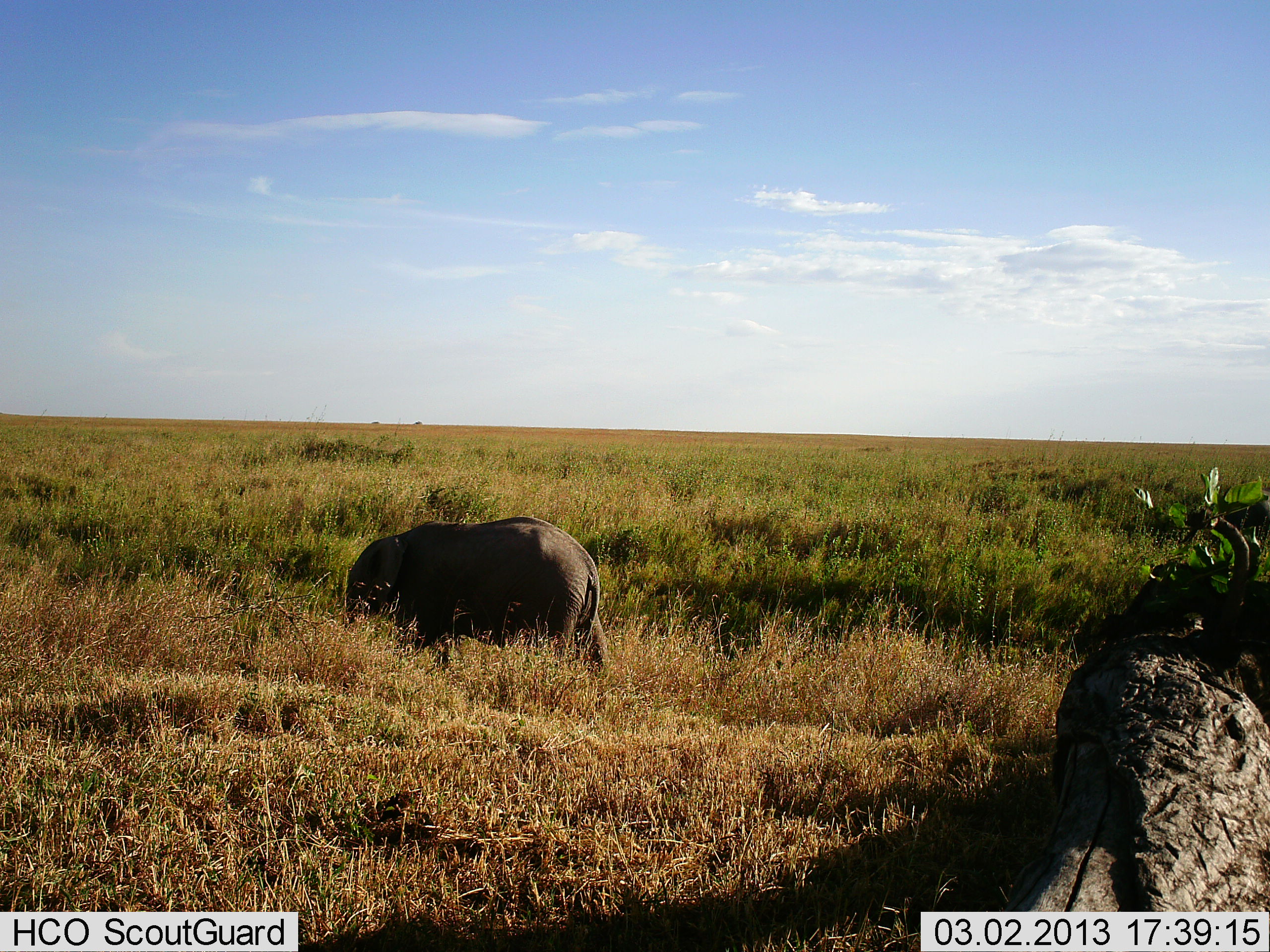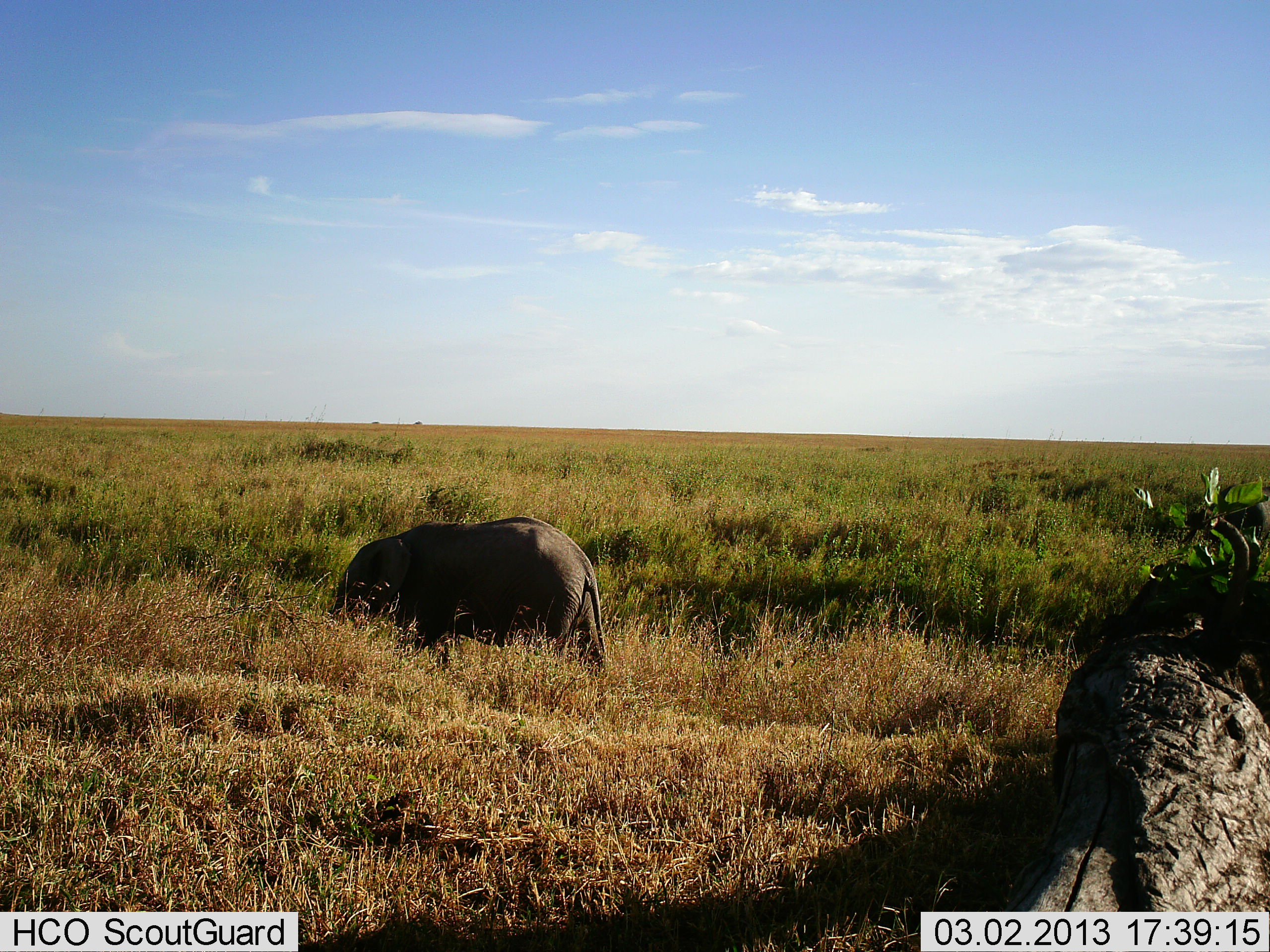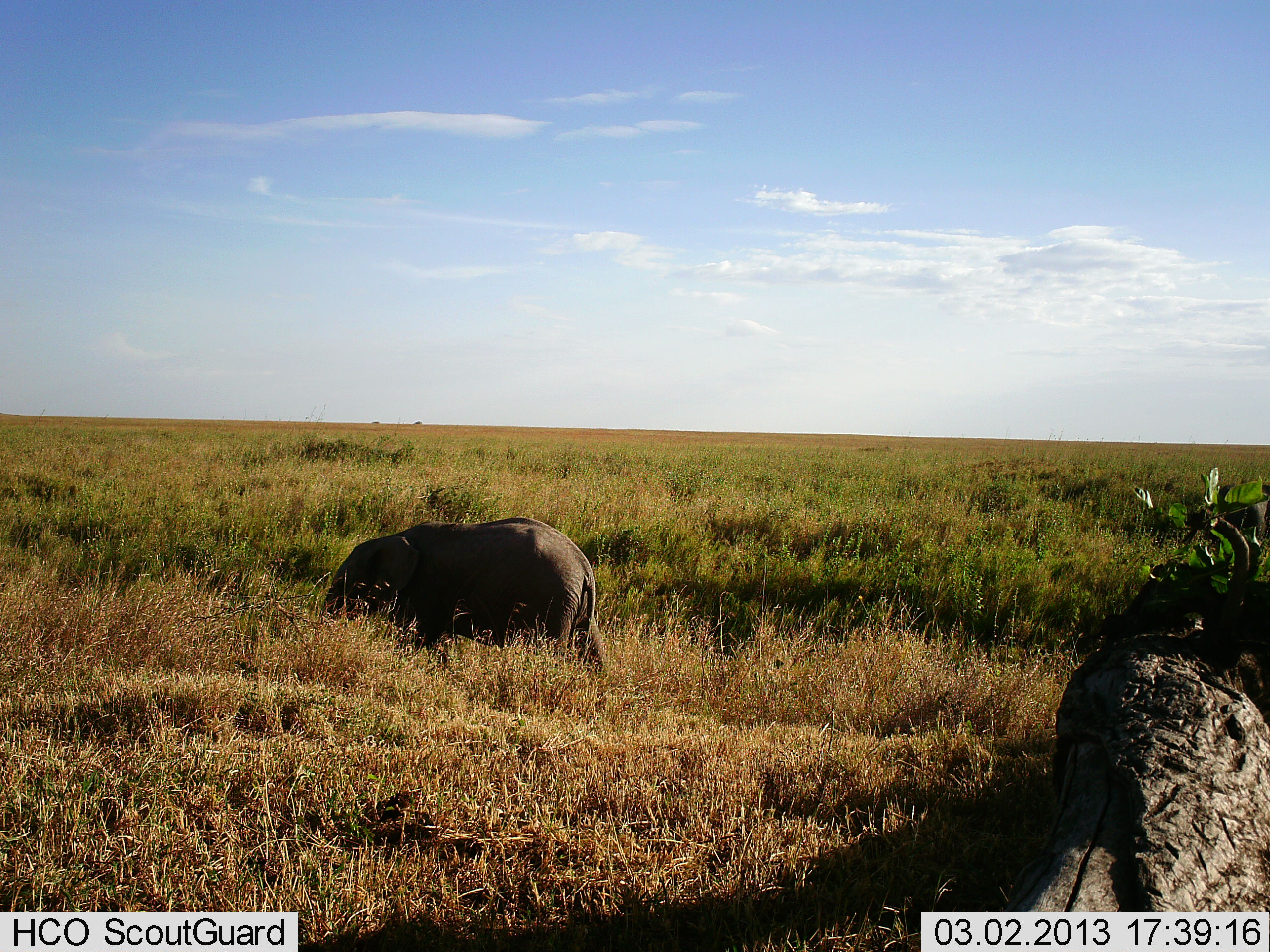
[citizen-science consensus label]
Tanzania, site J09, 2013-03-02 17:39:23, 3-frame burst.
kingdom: Animalia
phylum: Chordata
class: Mammalia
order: Proboscidea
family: Elephantidae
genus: Loxodonta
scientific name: Loxodonta africana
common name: african bush elephant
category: elephant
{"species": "elephant (african bush elephant) (Loxodonta africana)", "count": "1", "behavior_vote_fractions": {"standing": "36%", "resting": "0%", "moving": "20%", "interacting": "0%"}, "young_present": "48%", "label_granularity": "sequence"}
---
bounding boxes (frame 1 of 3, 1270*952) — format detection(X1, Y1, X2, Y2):
animal: detection(341, 514, 612, 677)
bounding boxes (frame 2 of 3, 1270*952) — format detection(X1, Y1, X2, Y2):
animal: detection(325, 511, 614, 680)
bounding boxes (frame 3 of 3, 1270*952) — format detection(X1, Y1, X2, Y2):
animal: detection(322, 515, 613, 685)